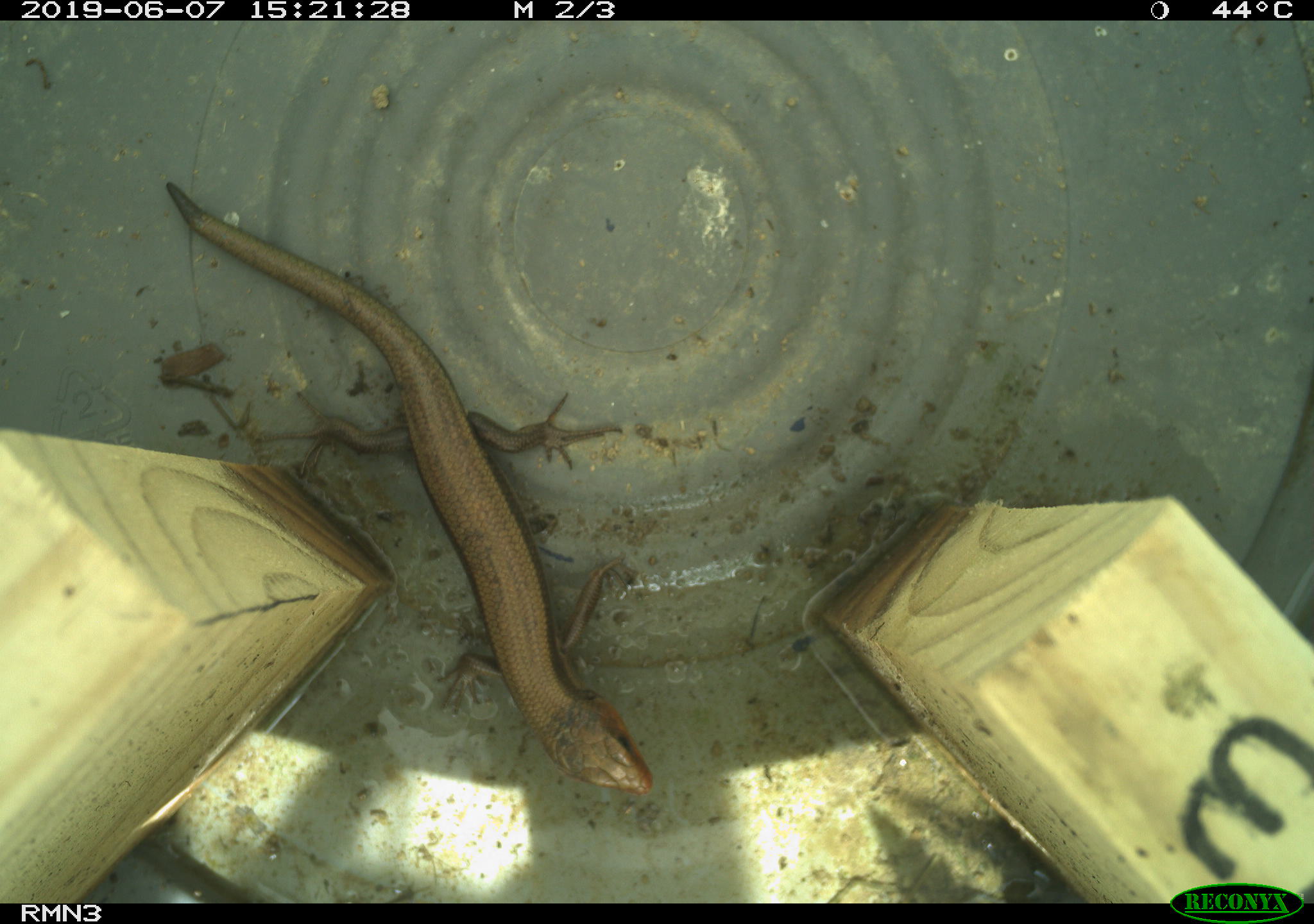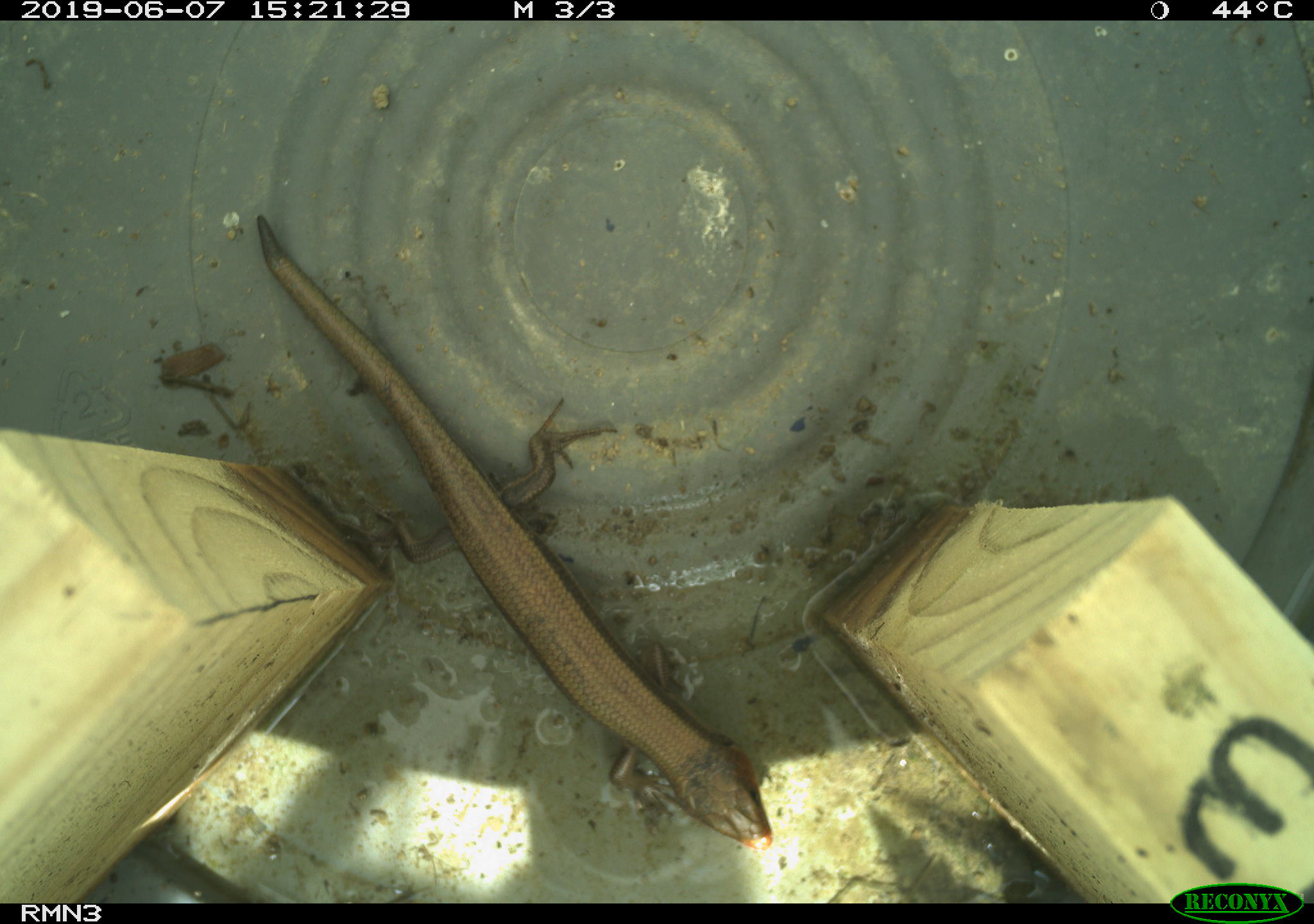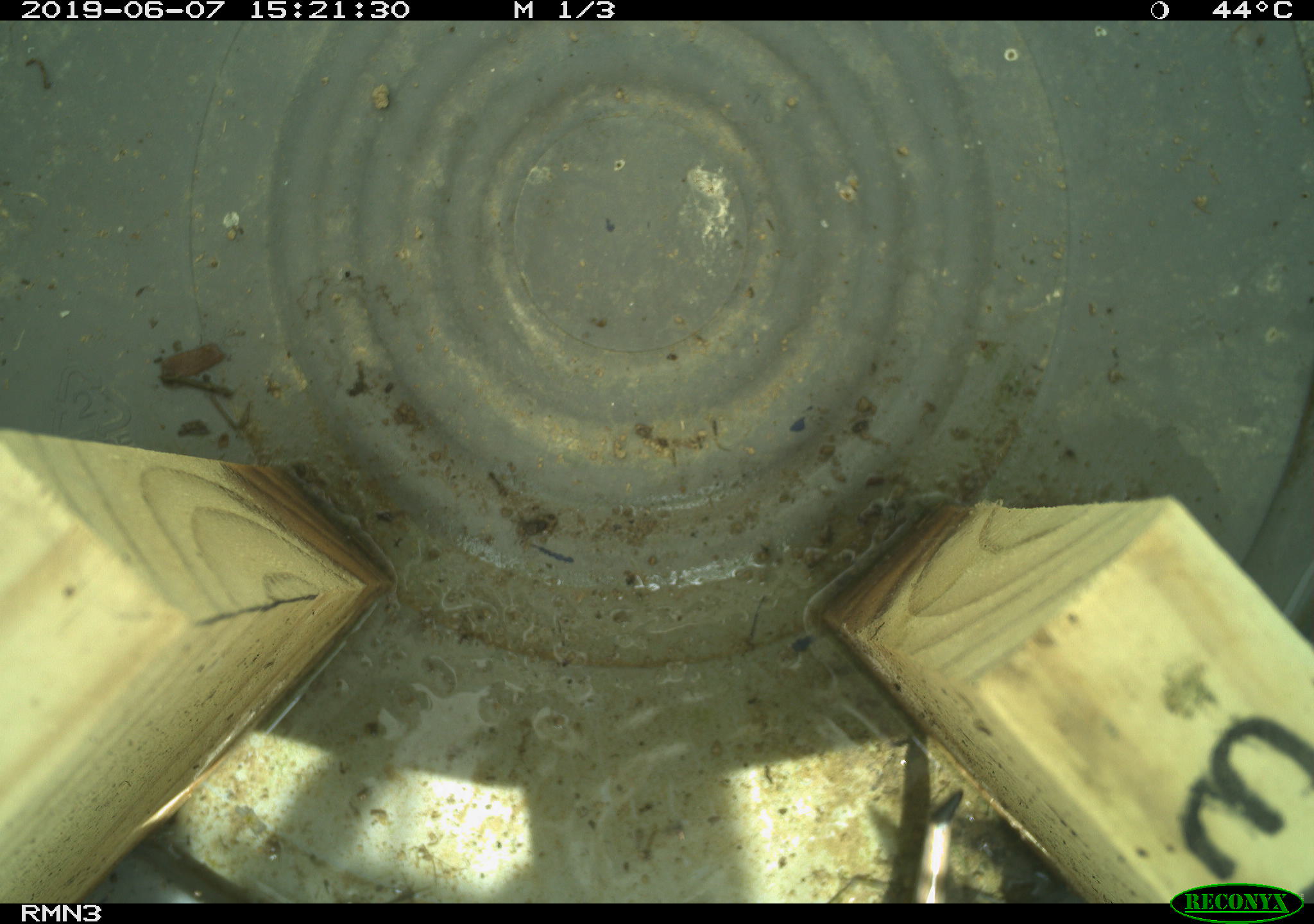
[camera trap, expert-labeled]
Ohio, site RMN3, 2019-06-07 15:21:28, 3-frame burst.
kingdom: Animalia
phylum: Chordata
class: Reptilia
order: Squamata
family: Scincidae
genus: Plestiodon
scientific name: Plestiodon fasciatus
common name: common five-lined skink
Common five-lined skink (Plestiodon fasciatus).